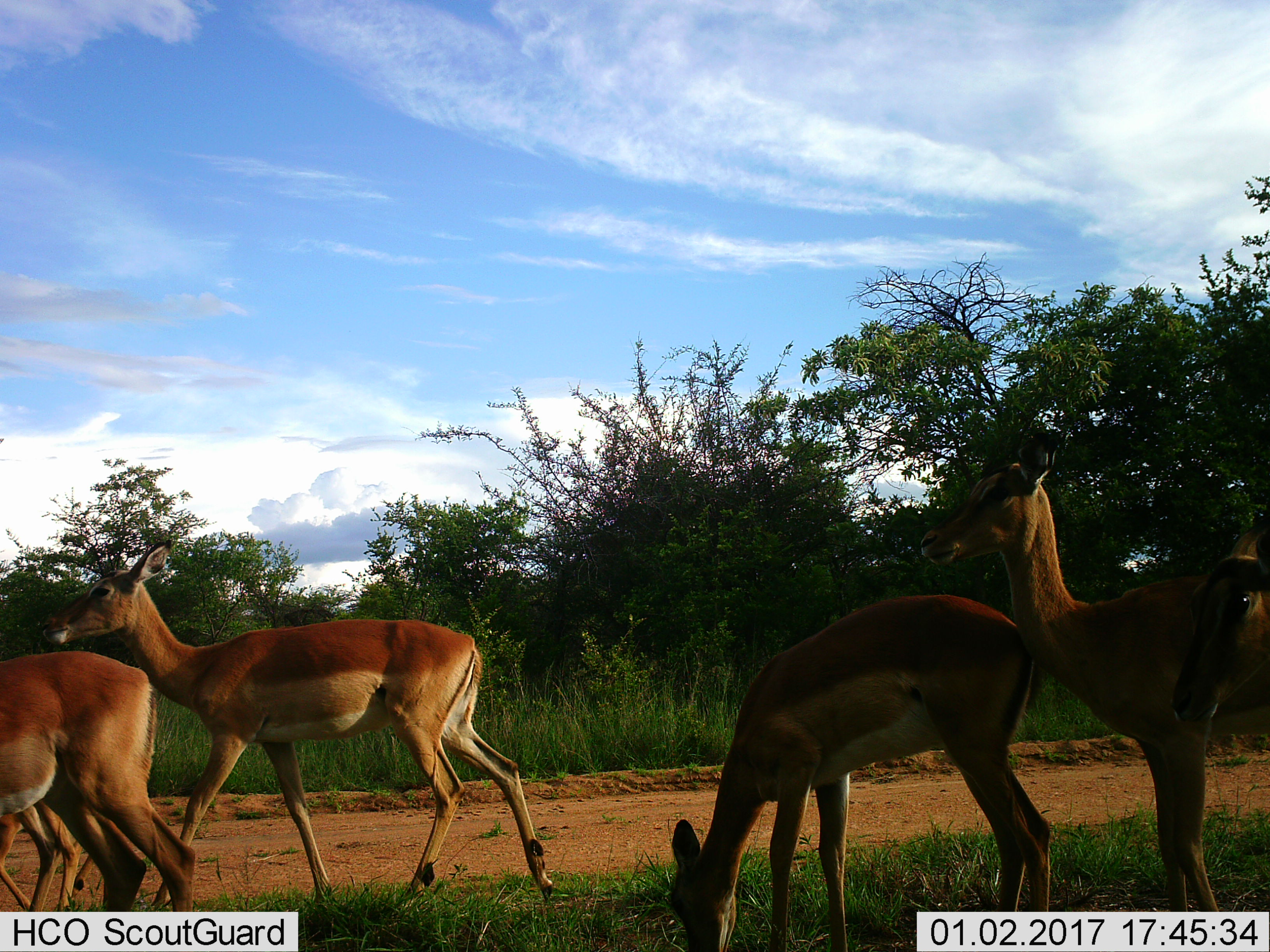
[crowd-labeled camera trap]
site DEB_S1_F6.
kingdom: Animalia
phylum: Chordata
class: Mammalia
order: Artiodactyla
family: Bovidae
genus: Aepyceros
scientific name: Aepyceros melampus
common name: impala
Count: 6.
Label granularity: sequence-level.